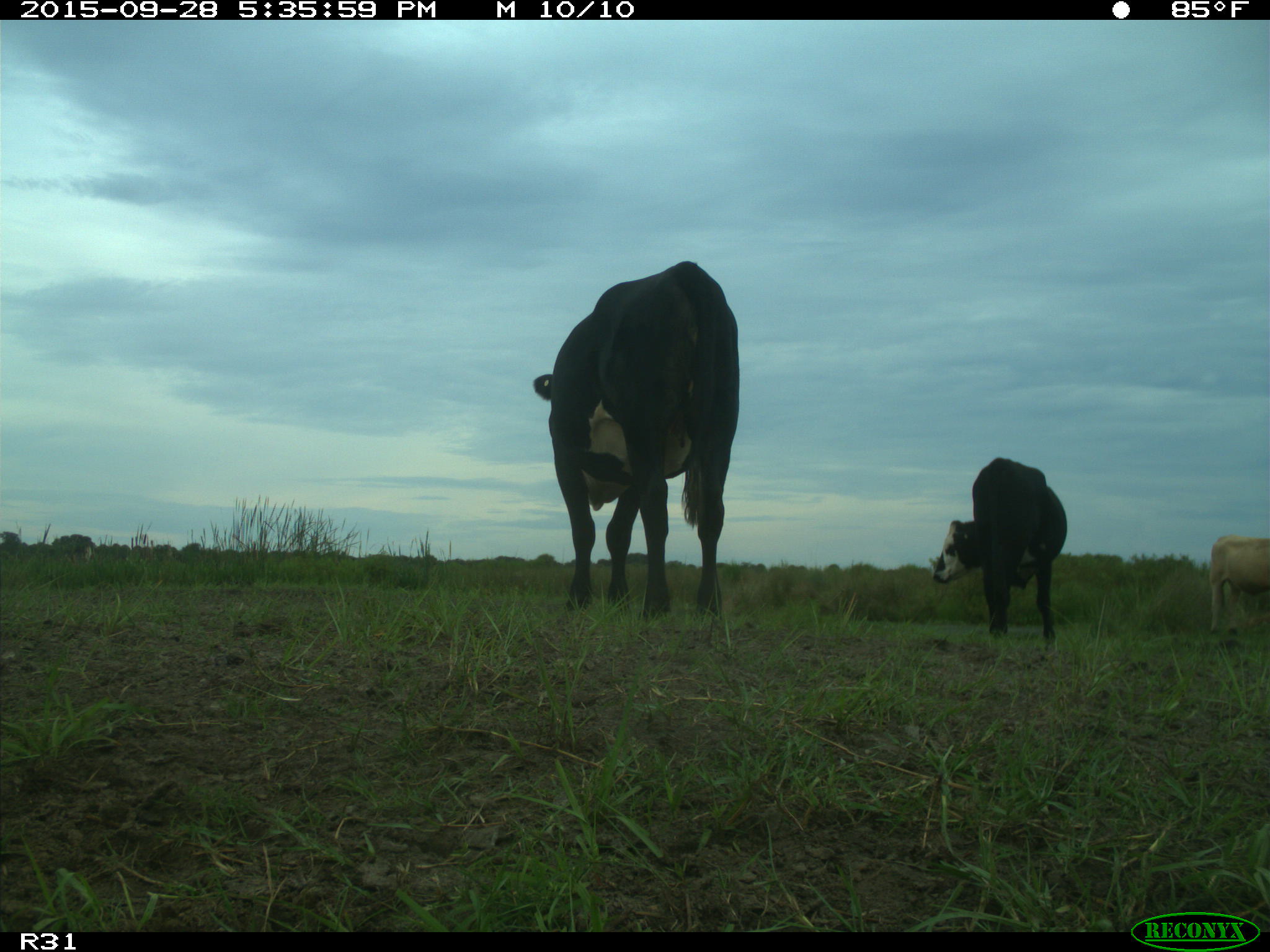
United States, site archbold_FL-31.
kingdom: Animalia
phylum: Chordata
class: Mammalia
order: Artiodactyla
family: Bovidae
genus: Bos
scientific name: Bos taurus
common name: domestic cow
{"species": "Bos taurus (domestic cow)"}